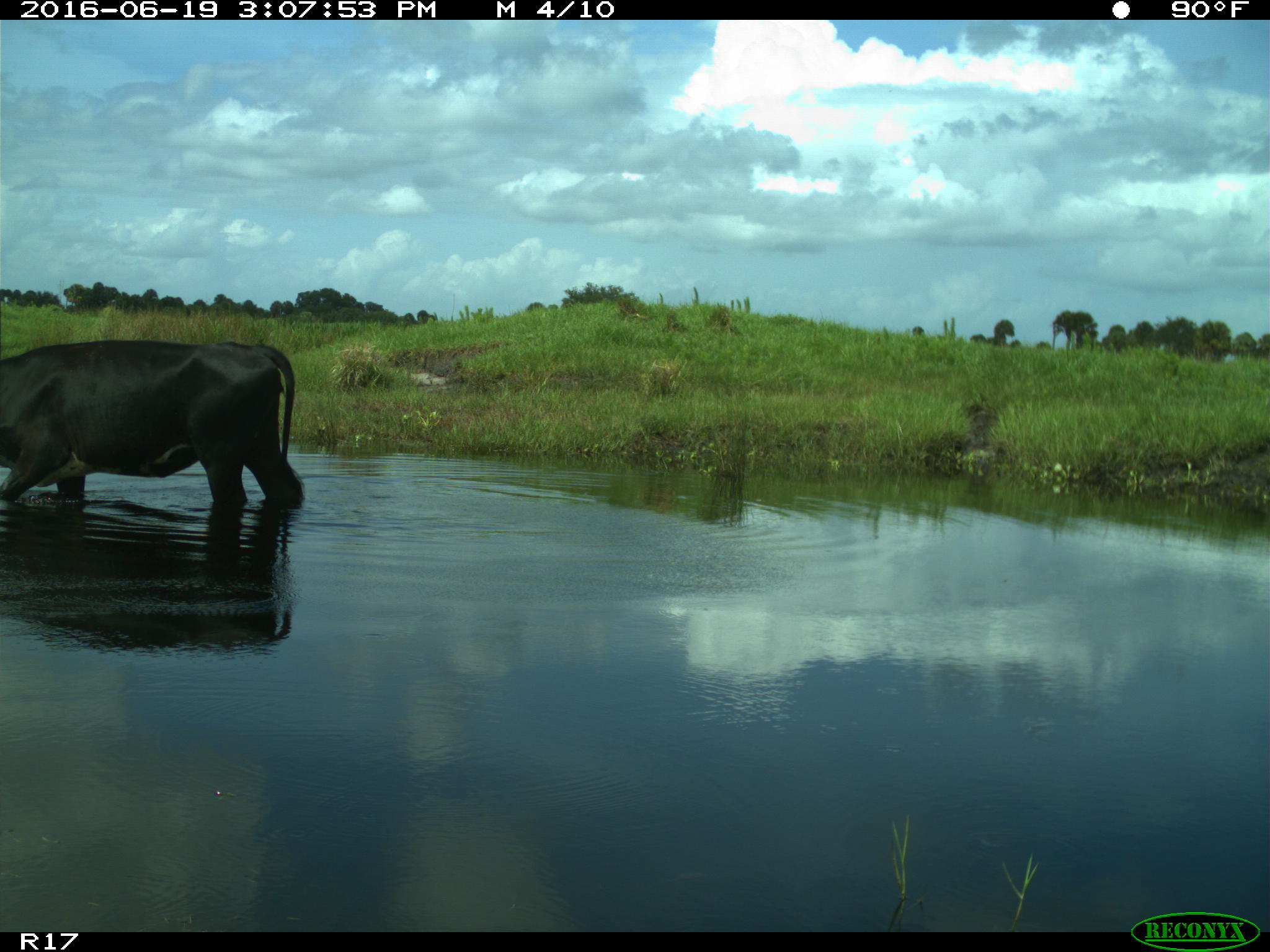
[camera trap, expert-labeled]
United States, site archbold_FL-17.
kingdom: Animalia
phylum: Chordata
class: Mammalia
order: Artiodactyla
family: Bovidae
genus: Bos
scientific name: Bos taurus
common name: domestic cow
Bos taurus (domestic cow).